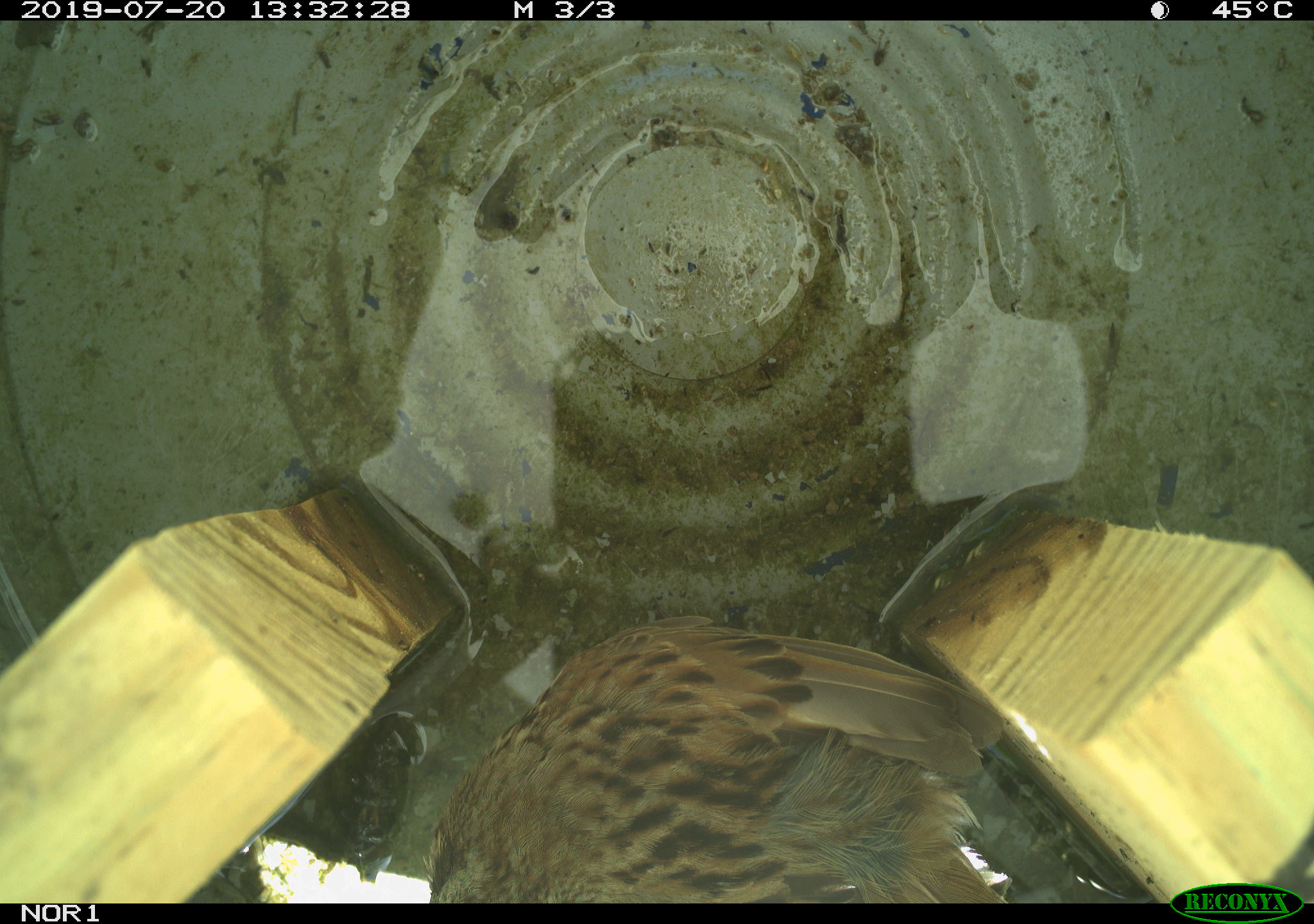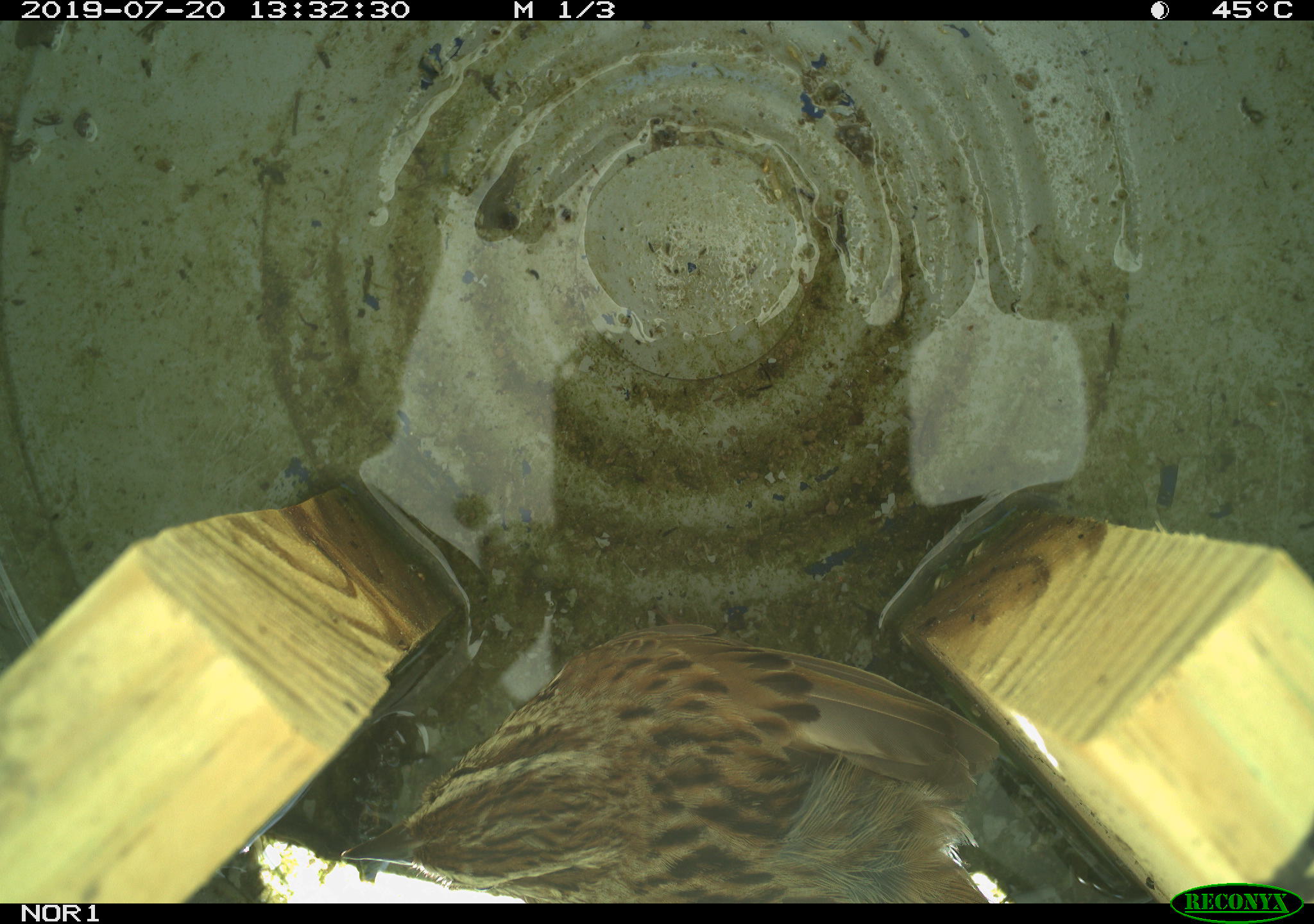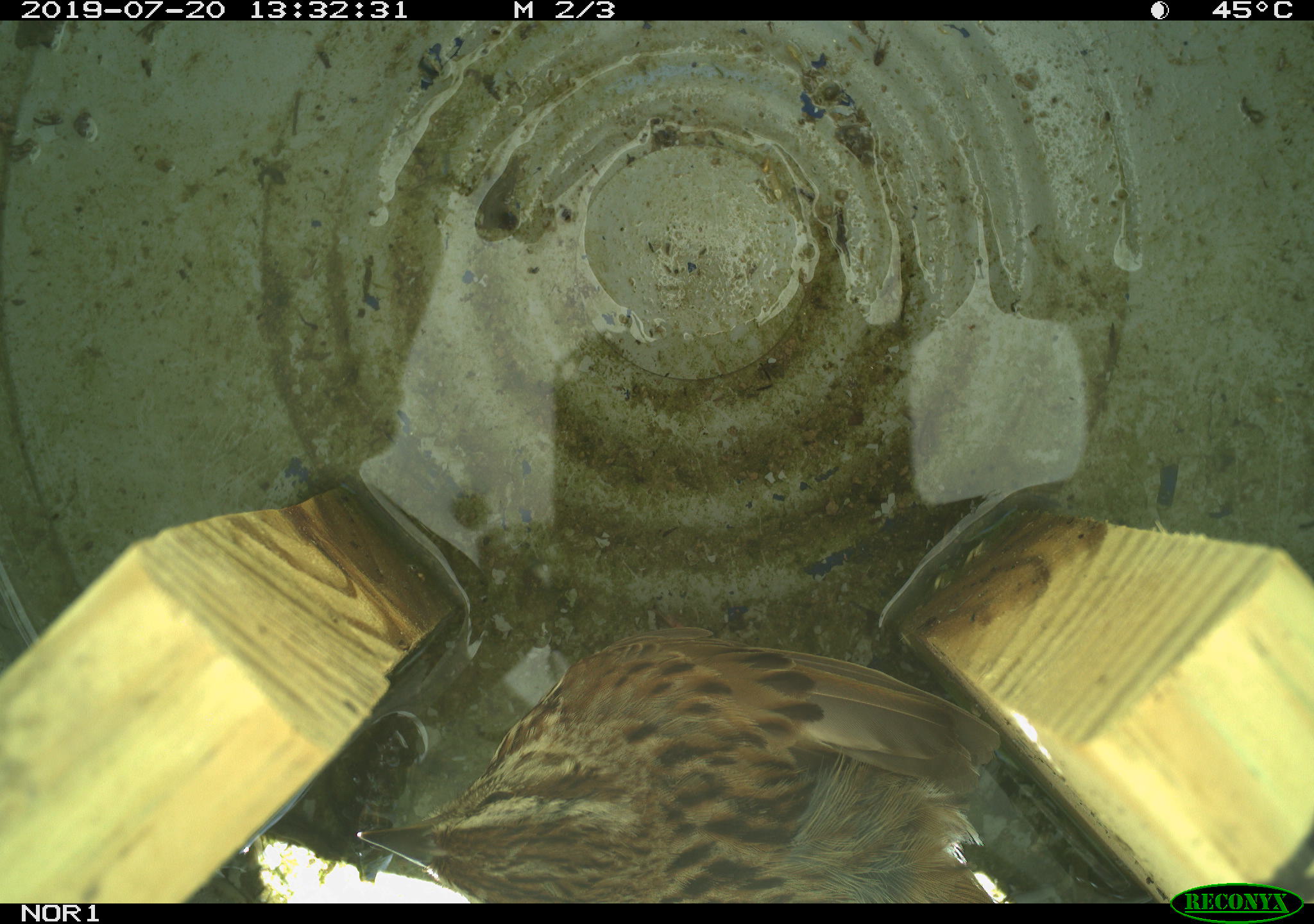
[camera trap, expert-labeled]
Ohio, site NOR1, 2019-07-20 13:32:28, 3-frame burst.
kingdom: Animalia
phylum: Chordata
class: Aves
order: Passeriformes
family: Passerellidae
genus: Melospiza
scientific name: Melospiza melodia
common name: song sparrow